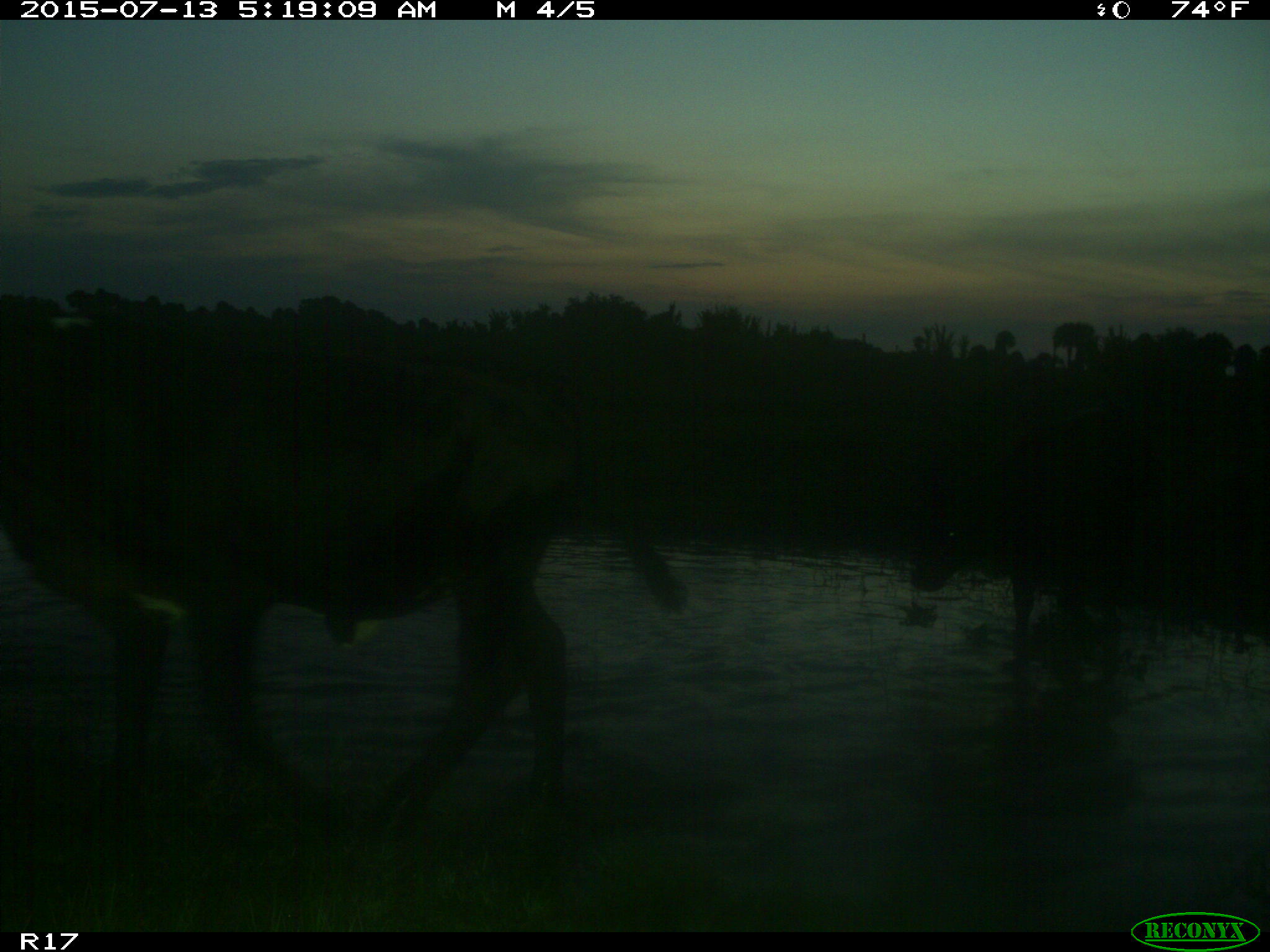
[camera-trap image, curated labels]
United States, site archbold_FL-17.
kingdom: Animalia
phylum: Chordata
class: Mammalia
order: Artiodactyla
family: Bovidae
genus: Bos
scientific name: Bos taurus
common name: domestic cow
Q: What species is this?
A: Bos taurus (domestic cow).